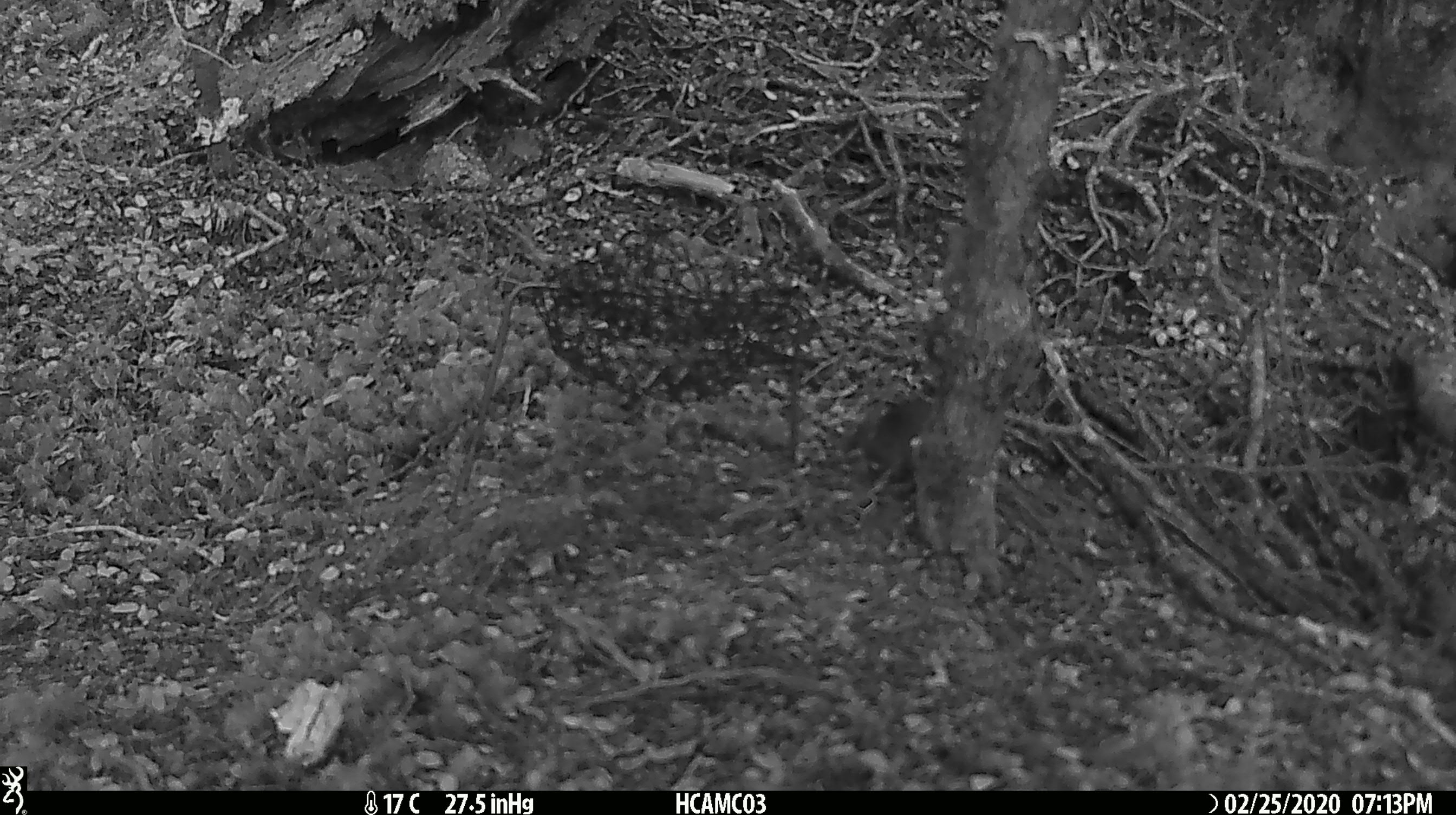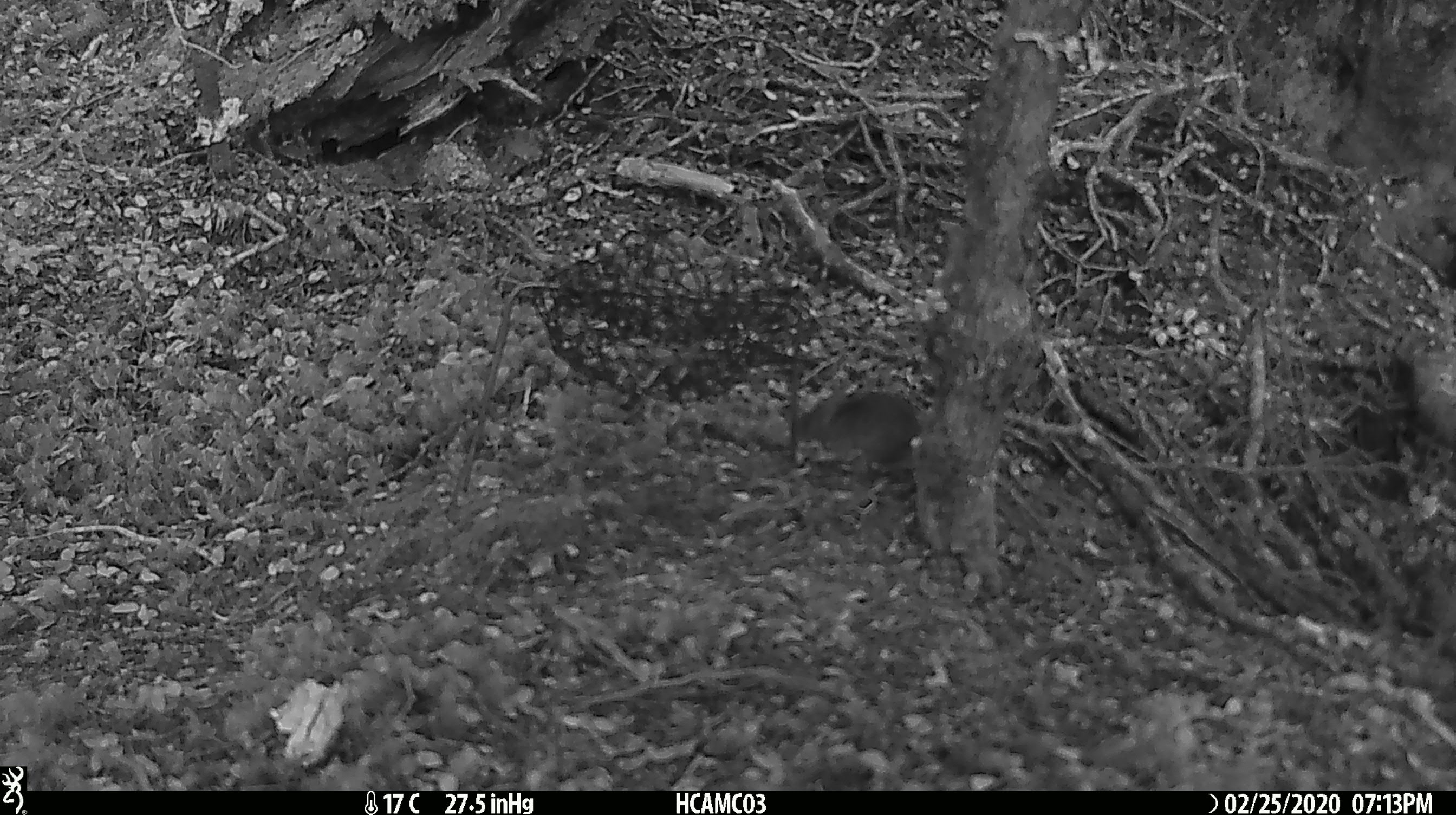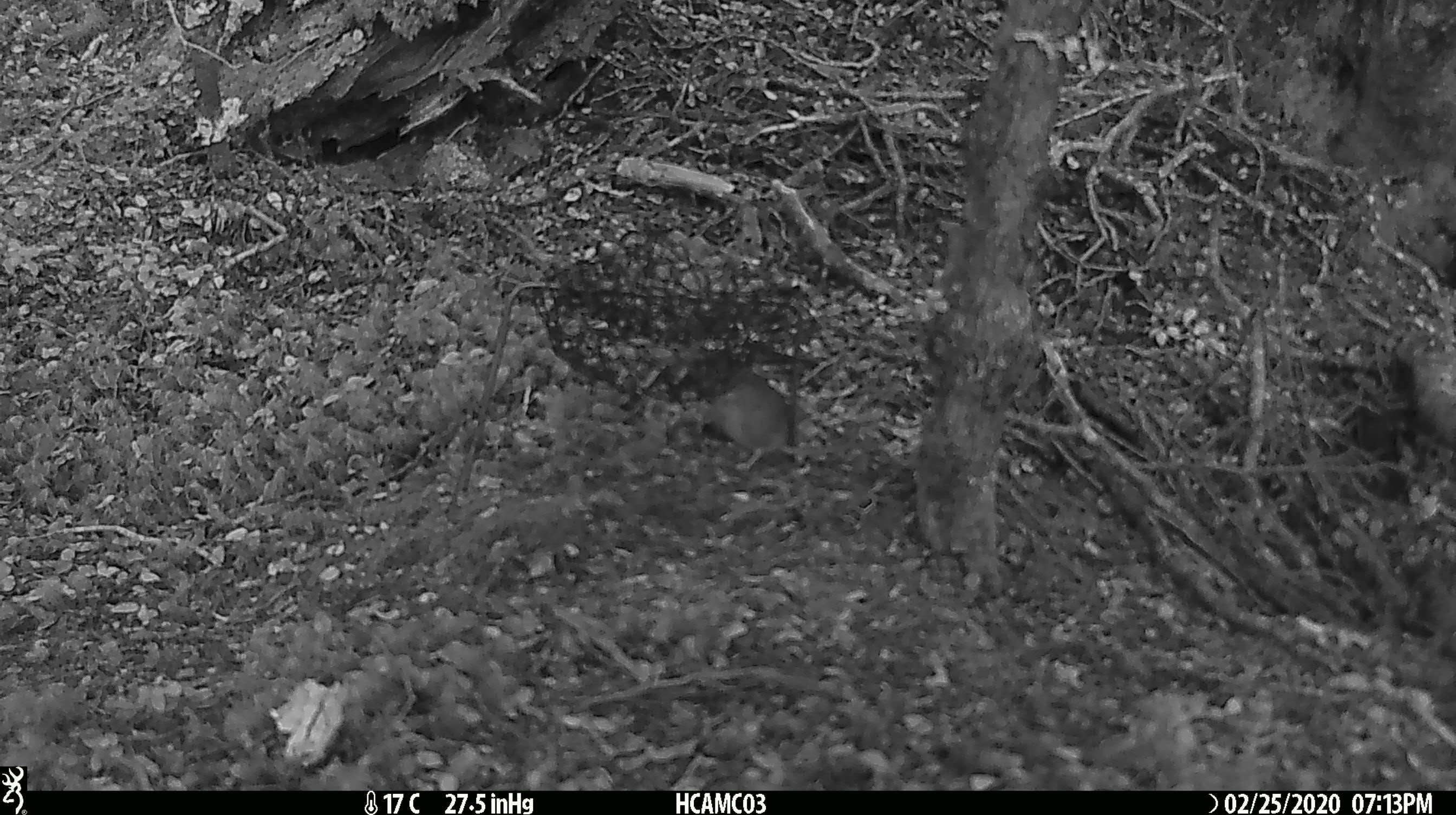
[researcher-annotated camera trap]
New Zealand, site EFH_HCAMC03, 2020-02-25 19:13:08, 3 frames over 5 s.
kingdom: Animalia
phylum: Chordata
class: Mammalia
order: Rodentia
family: Muridae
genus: Mus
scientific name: Mus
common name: mouse